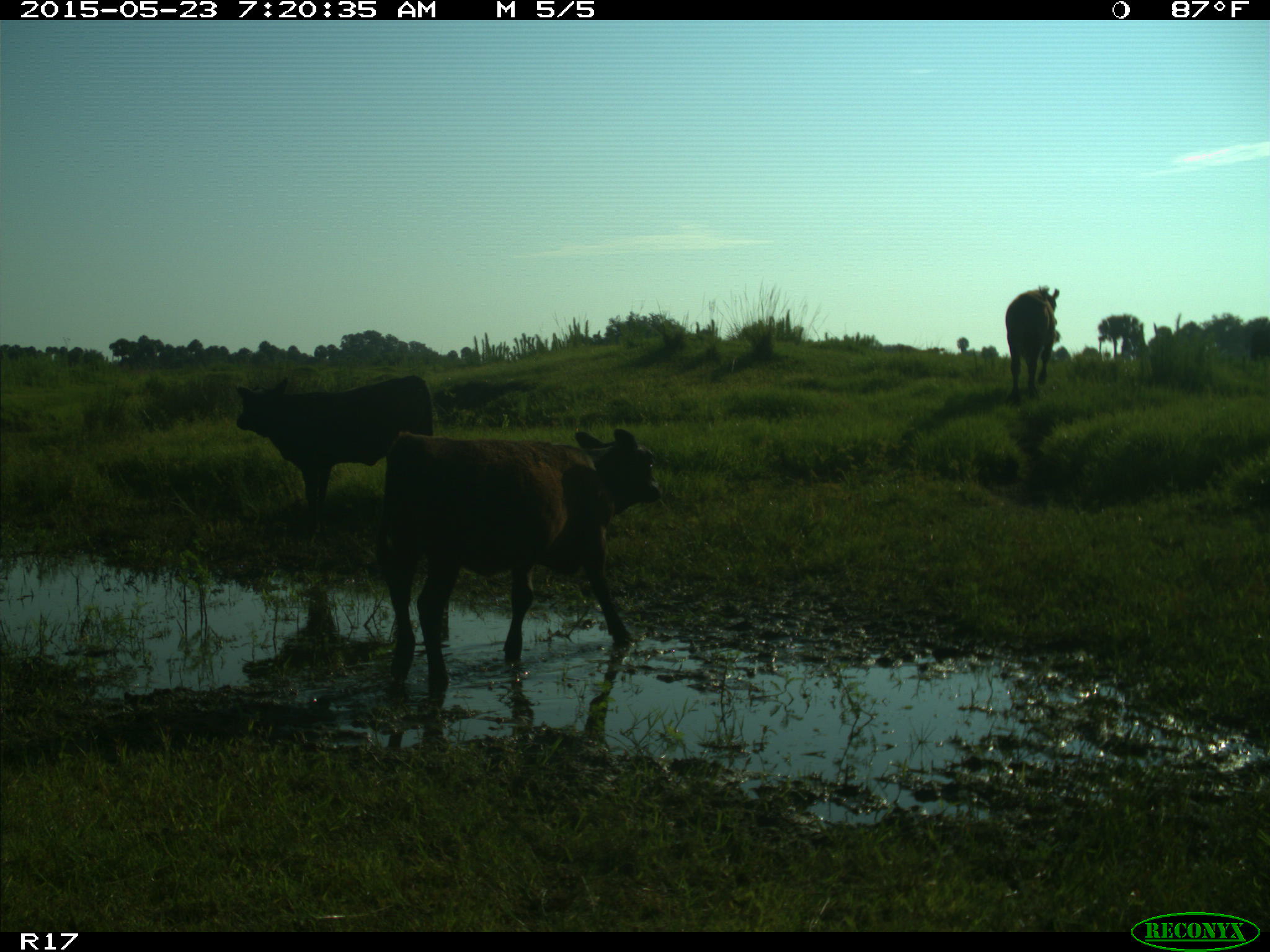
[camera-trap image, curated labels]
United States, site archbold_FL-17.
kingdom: Animalia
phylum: Chordata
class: Mammalia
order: Artiodactyla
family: Bovidae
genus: Bos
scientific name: Bos taurus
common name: domestic cow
Bos taurus (domestic cow).